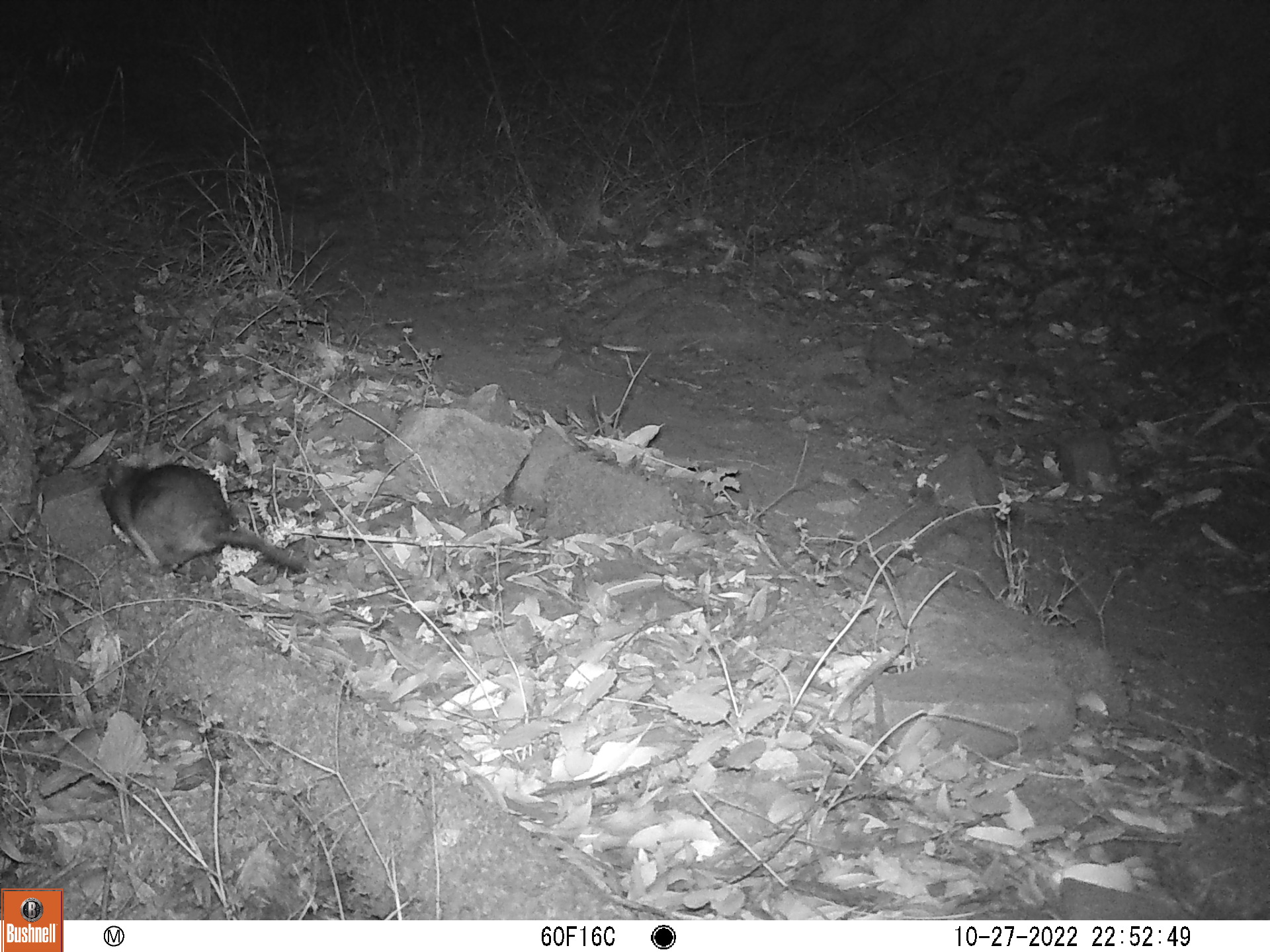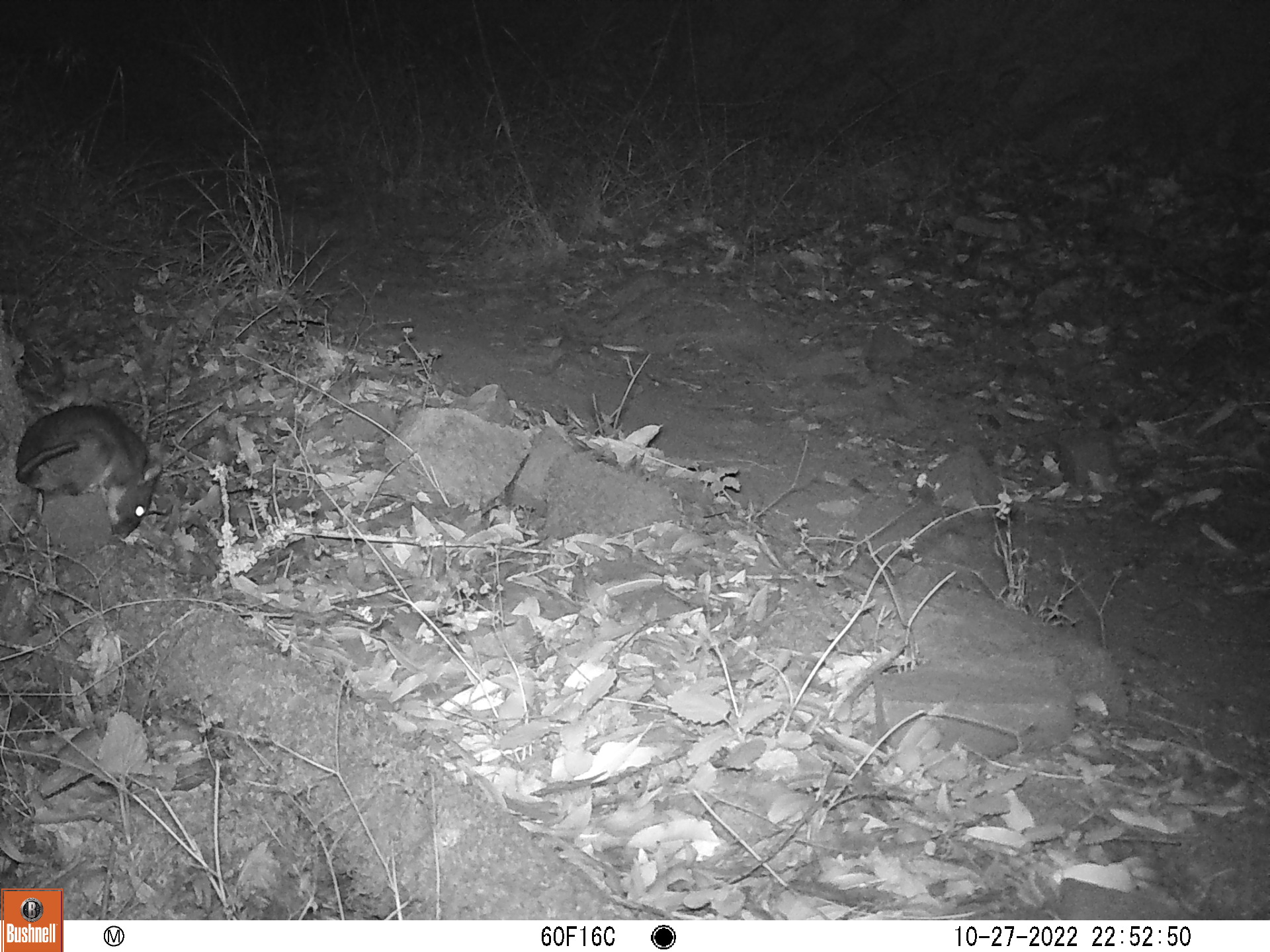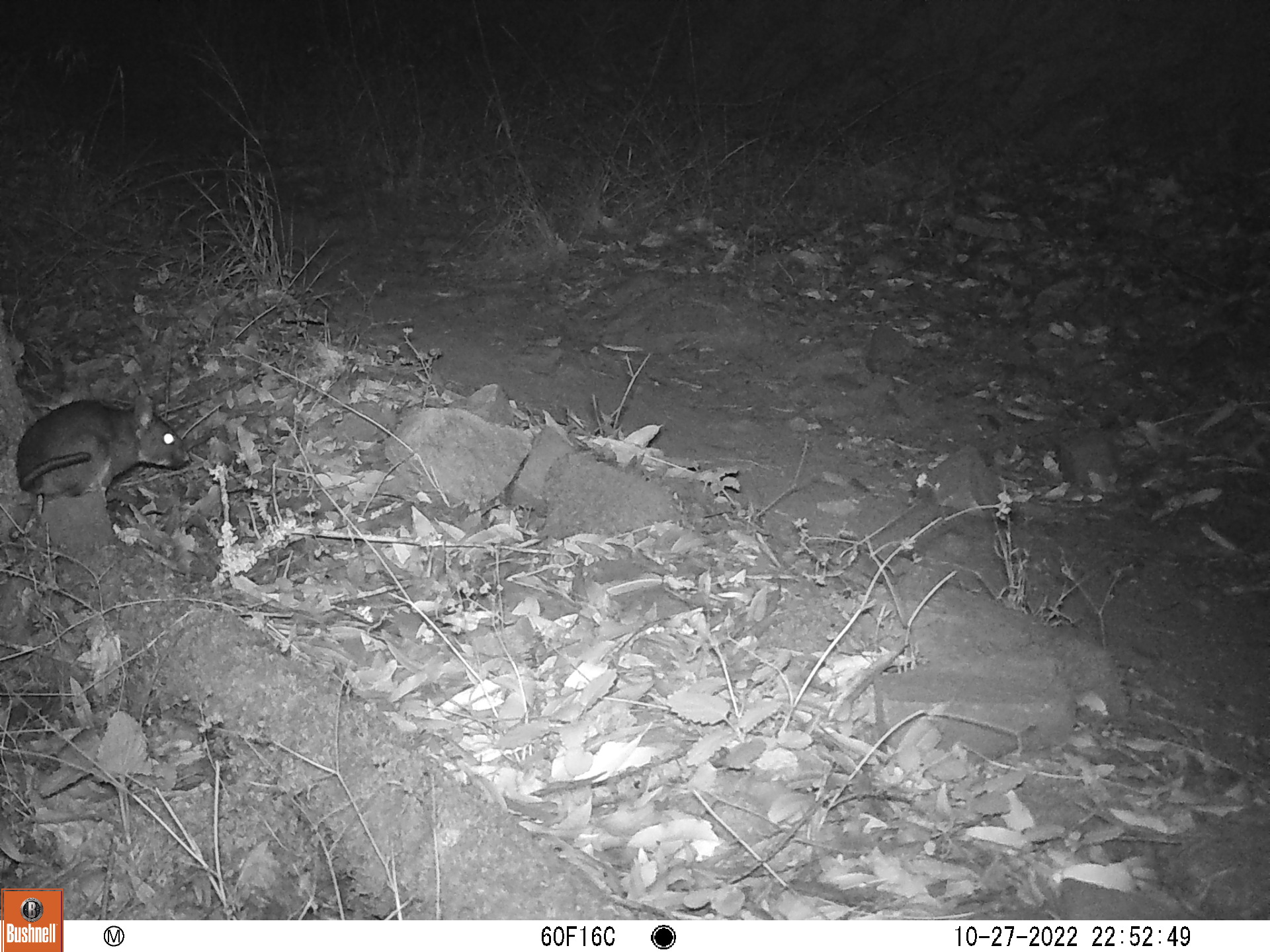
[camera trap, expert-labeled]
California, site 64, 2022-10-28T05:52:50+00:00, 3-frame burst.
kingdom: Animalia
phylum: Chordata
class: Mammalia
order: Rodentia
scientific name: Rodentia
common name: mouse or rat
Mouse or rat (Rodentia).